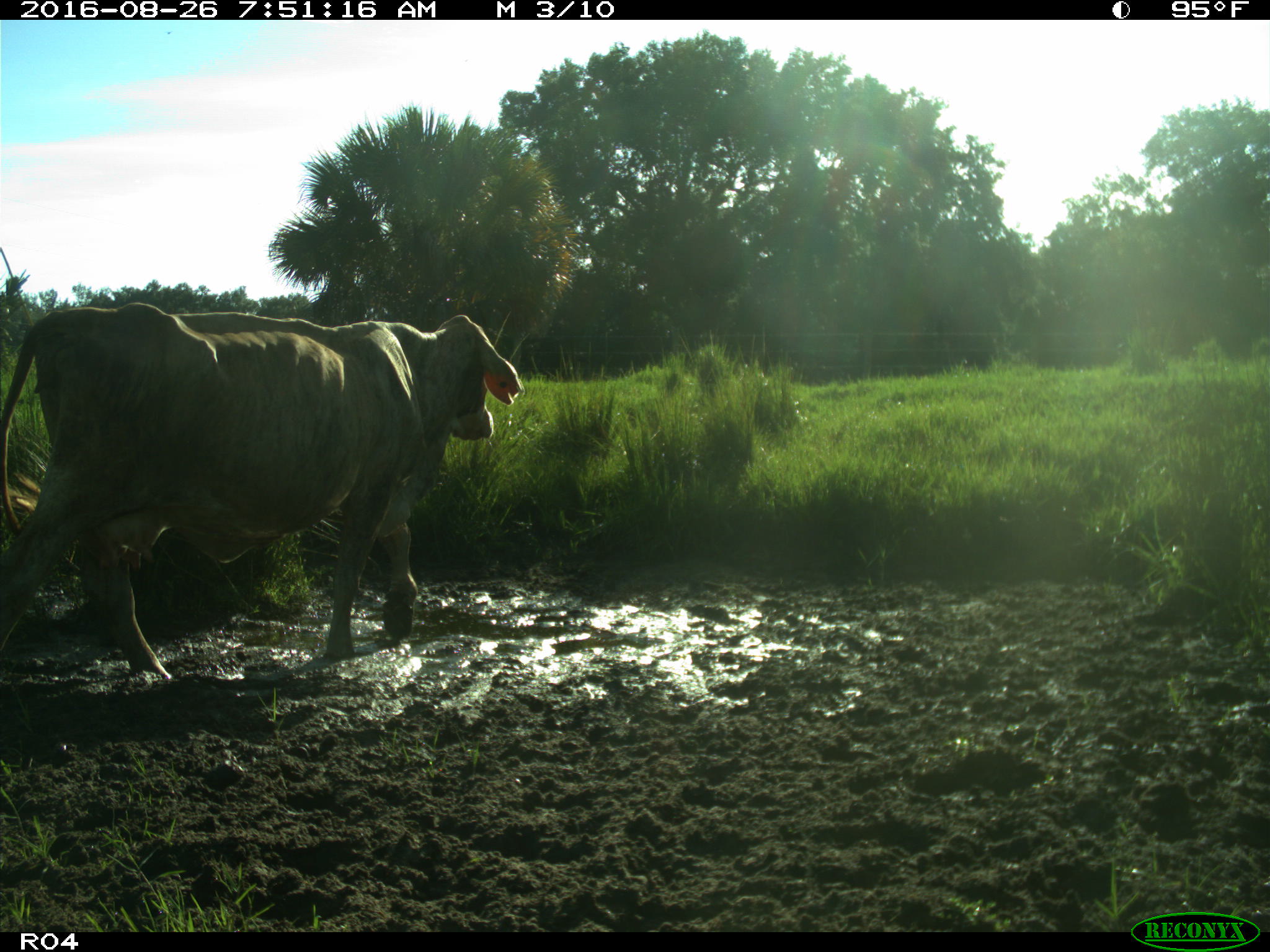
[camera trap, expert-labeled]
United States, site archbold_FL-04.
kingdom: Animalia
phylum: Chordata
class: Mammalia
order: Artiodactyla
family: Bovidae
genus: Bos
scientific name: Bos taurus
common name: domestic cow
Bos taurus (domestic cow).